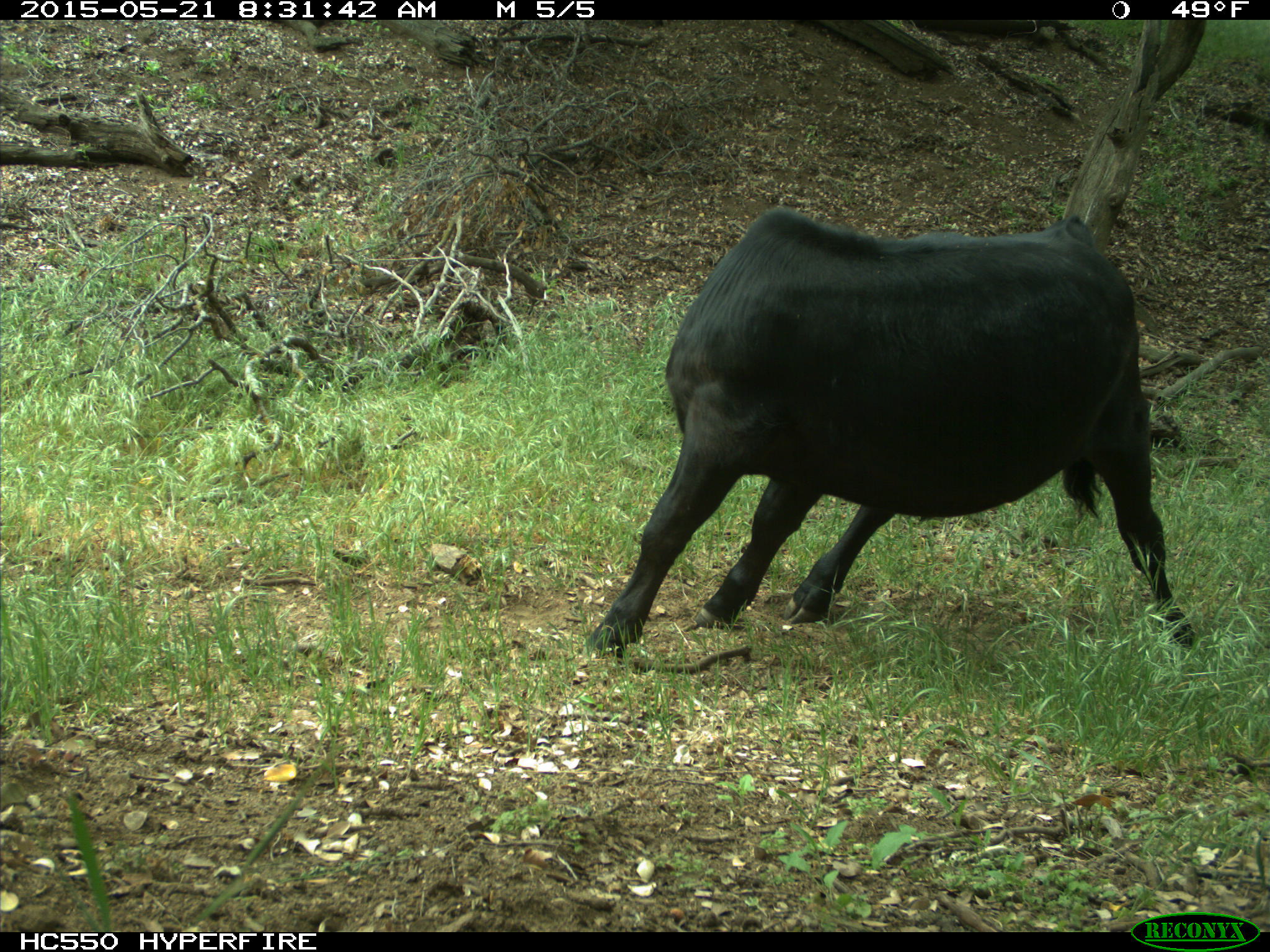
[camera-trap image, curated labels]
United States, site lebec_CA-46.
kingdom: Animalia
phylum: Chordata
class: Mammalia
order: Artiodactyla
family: Bovidae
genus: Bos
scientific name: Bos taurus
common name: domestic cow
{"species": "Bos taurus (domestic cow)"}